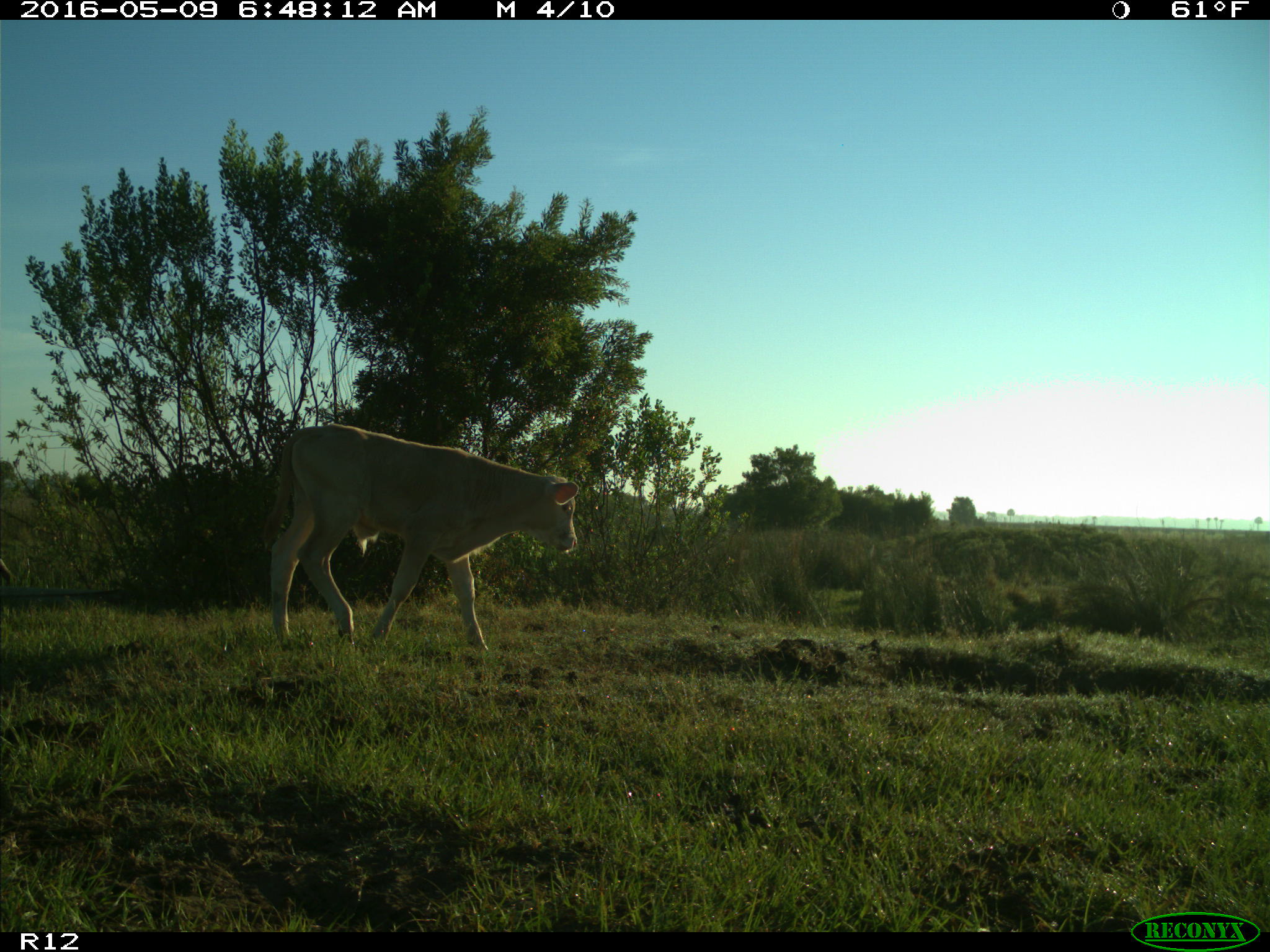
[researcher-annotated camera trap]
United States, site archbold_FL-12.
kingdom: Animalia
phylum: Chordata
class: Mammalia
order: Artiodactyla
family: Bovidae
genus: Bos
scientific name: Bos taurus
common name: domestic cow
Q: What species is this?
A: Bos taurus (domestic cow).